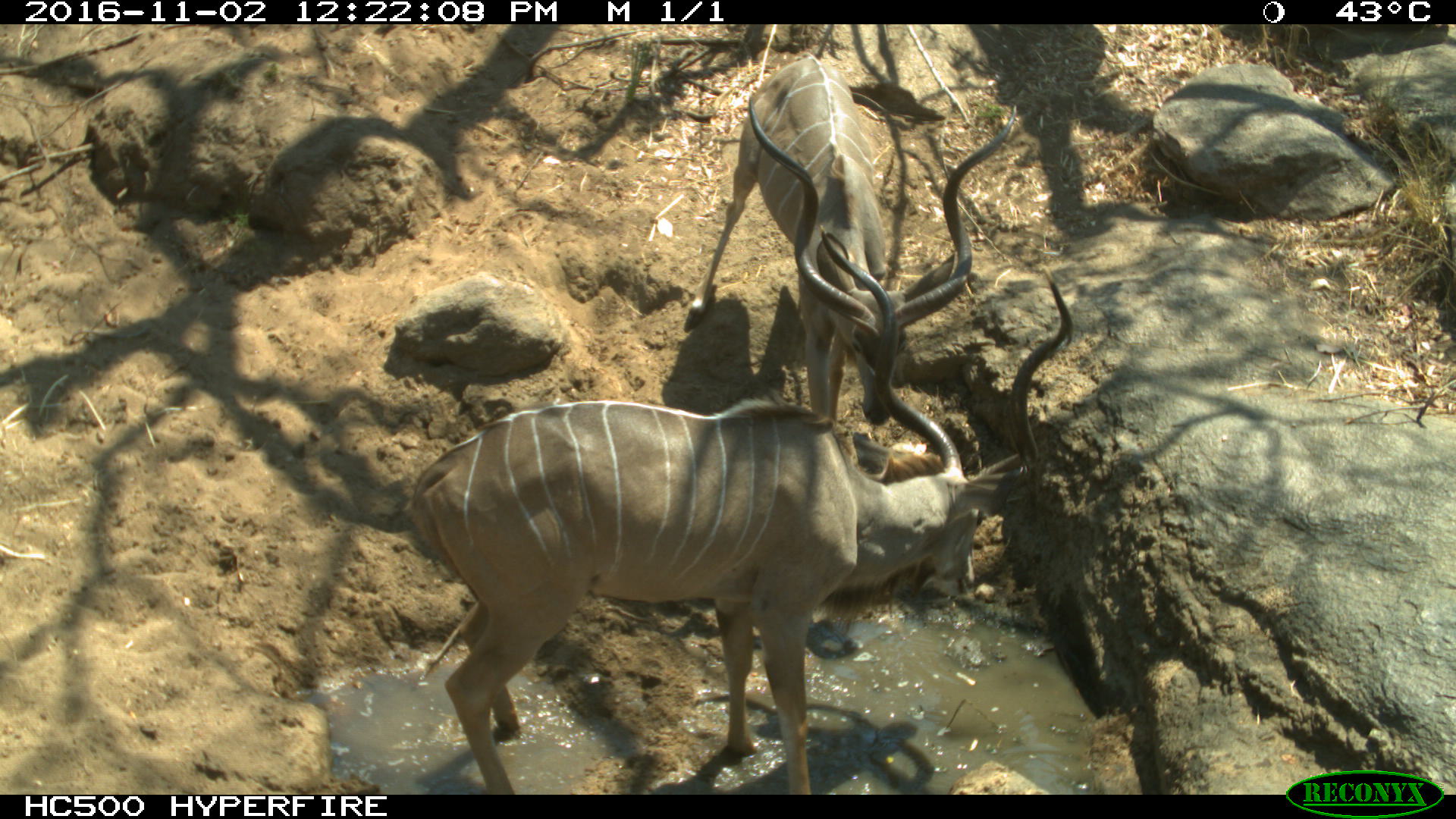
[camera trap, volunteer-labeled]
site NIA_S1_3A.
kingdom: Animalia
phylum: Chordata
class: Mammalia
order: Artiodactyla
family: Bovidae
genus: Tragelaphus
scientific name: Tragelaphus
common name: kudu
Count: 2.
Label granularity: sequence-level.